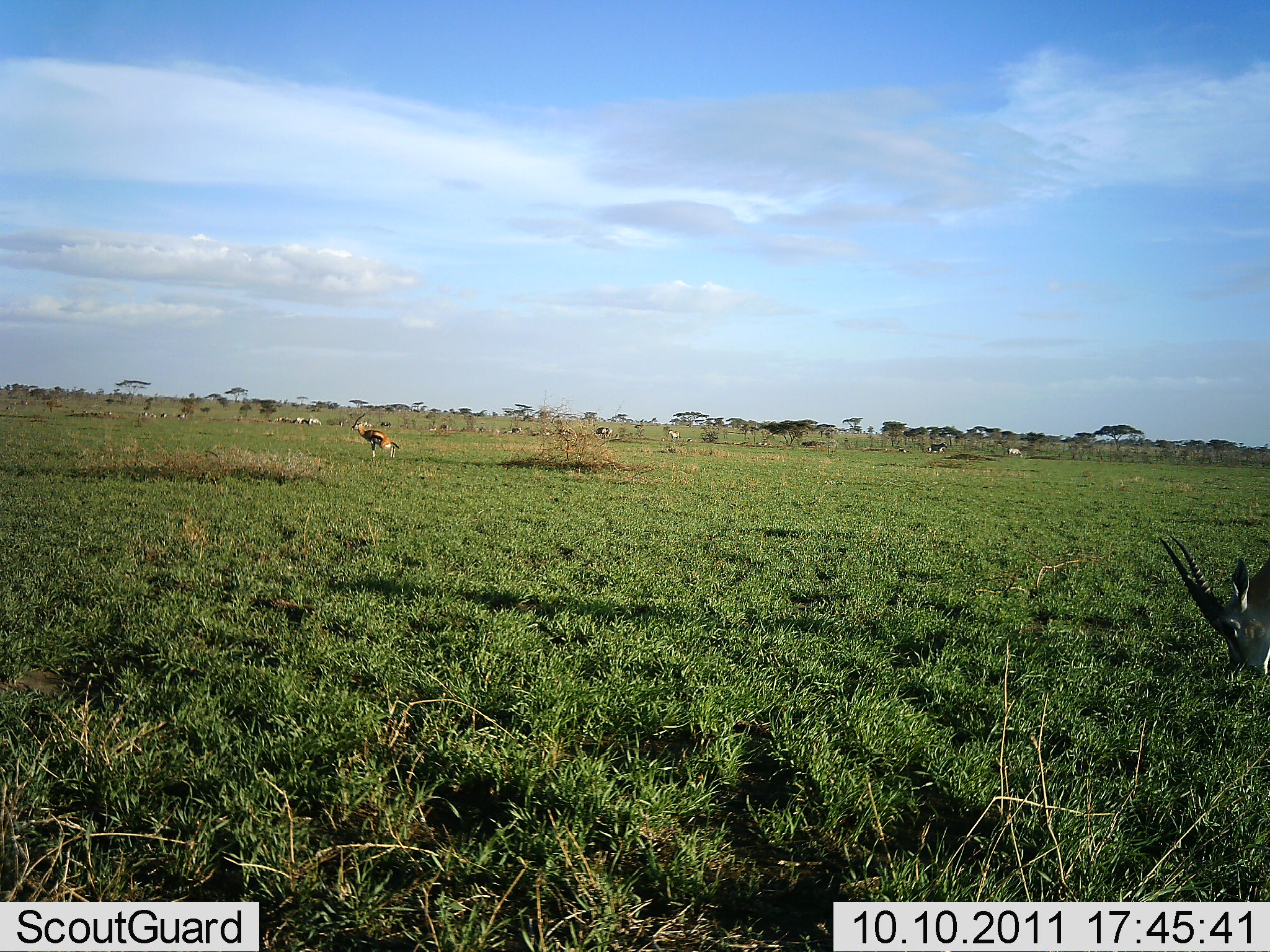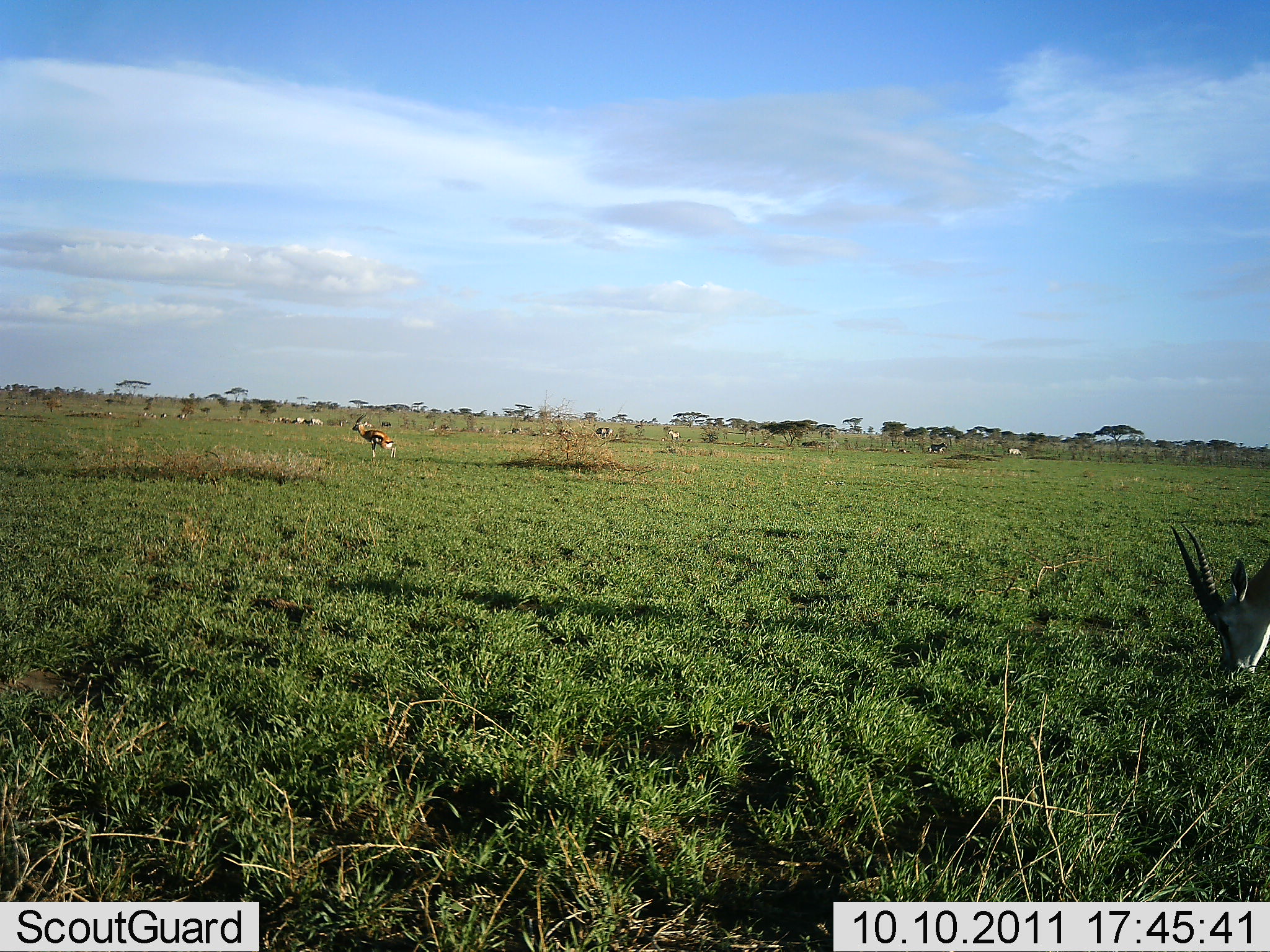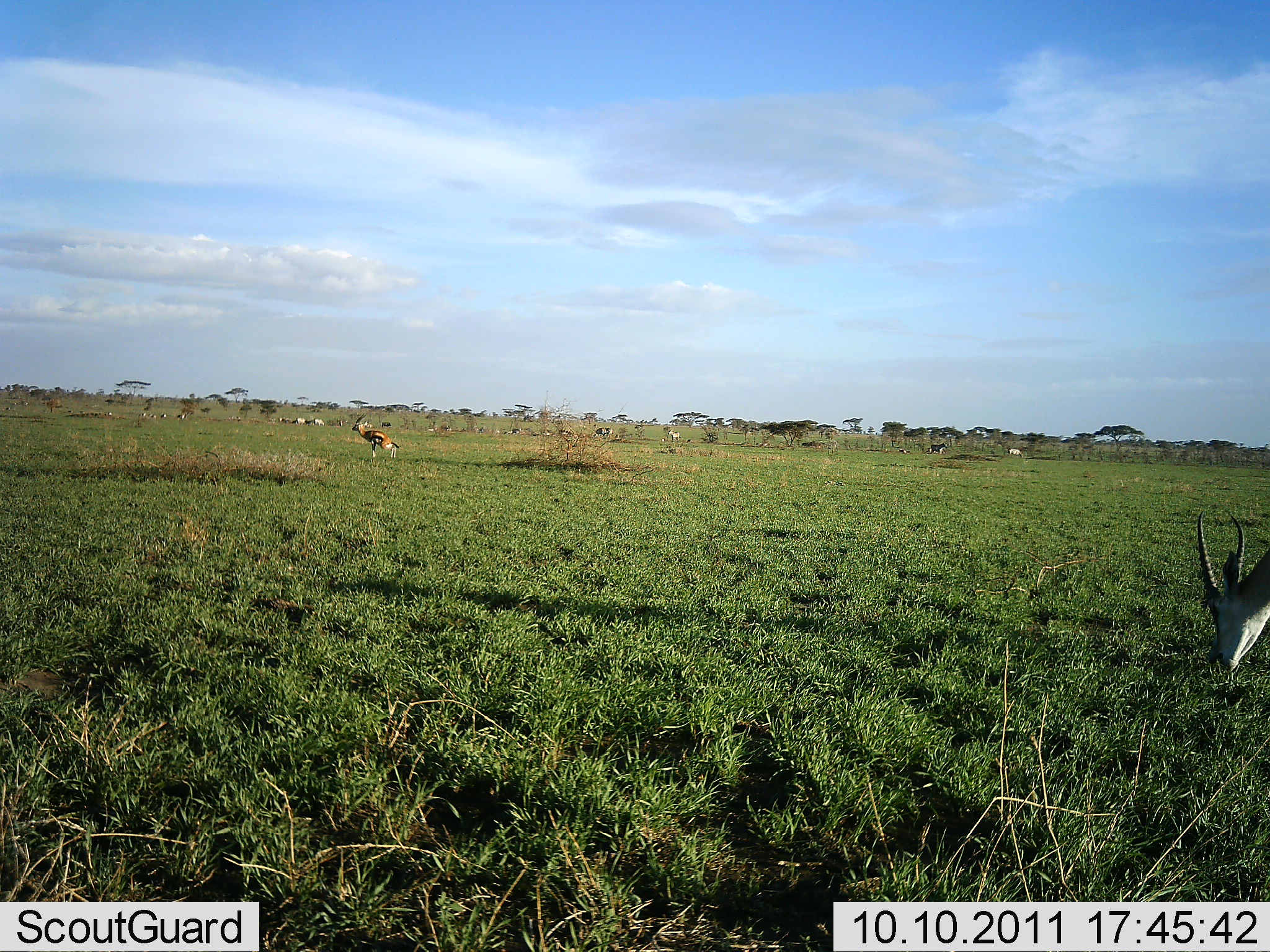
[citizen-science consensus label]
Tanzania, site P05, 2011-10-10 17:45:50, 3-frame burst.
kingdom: Animalia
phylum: Chordata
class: Mammalia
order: Artiodactyla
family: Bovidae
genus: Eudorcas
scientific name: Eudorcas thomsonii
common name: thomson's gazelle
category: gazellethomsons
Gazellethomsons (thomson's gazelle) (Eudorcas thomsonii), count 4. Behavior (volunteer vote fractions): standing 55%, resting 0%, moving 9%, interacting 0%. Young present (vote fraction): 0%. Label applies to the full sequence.